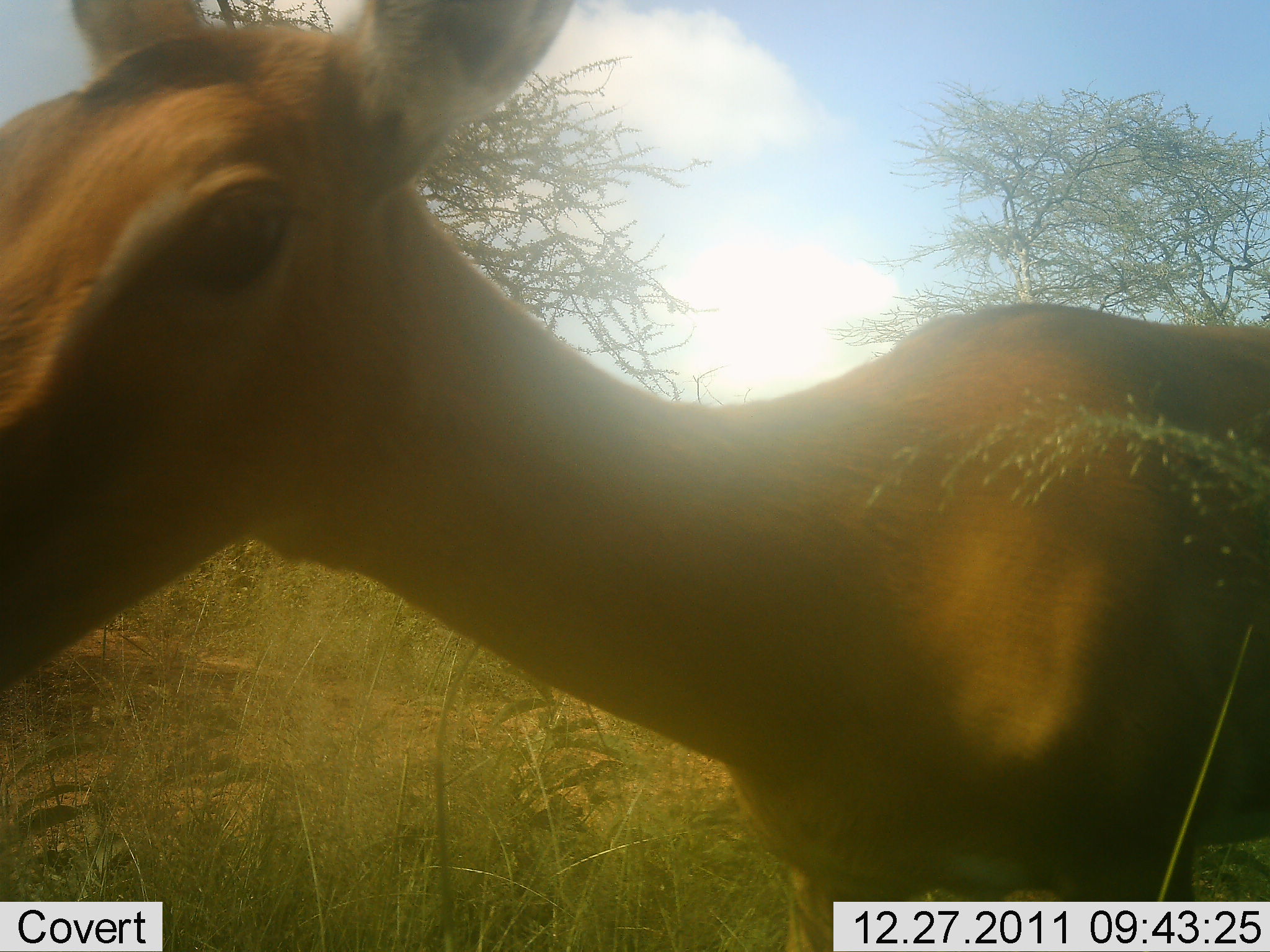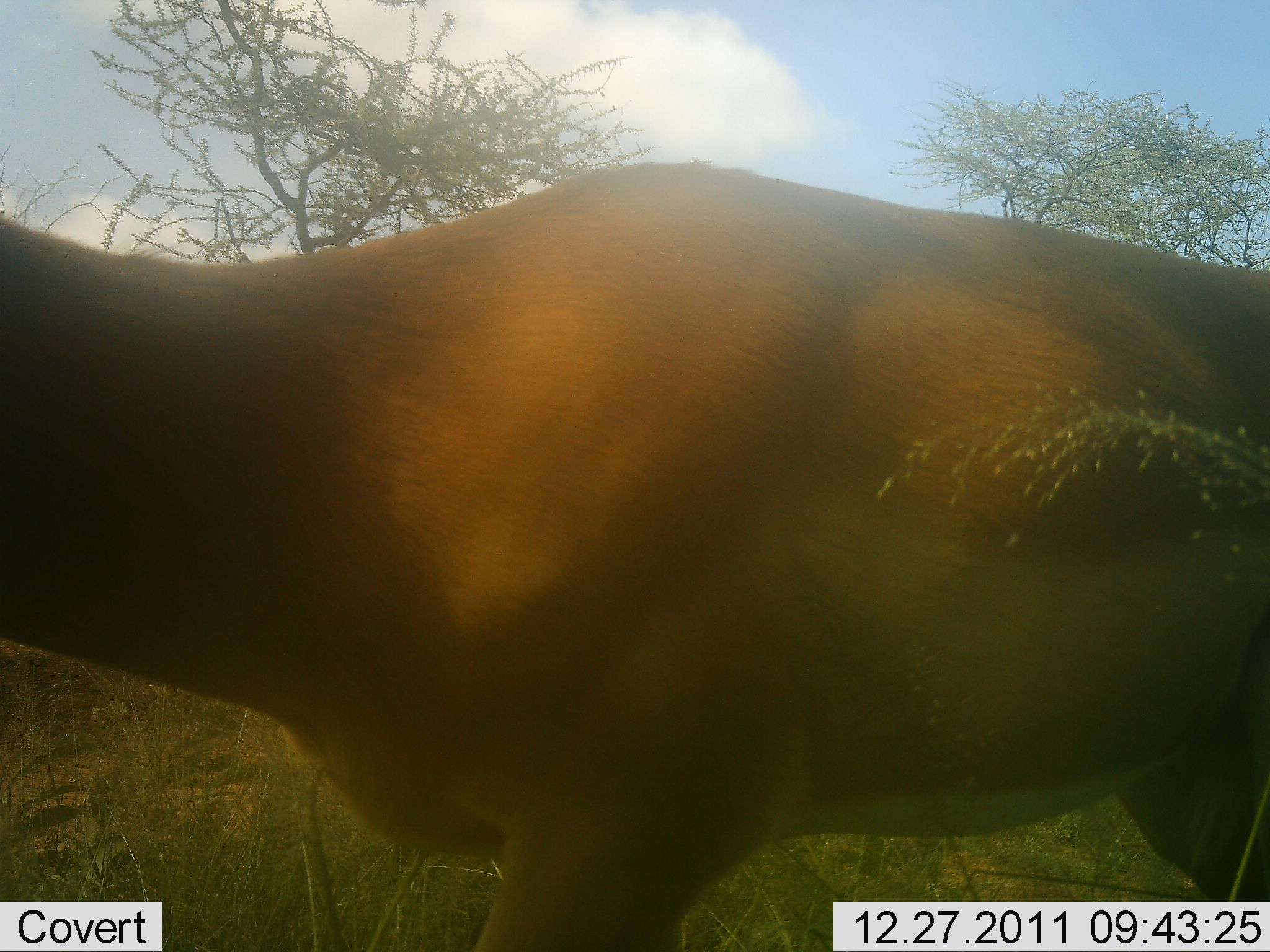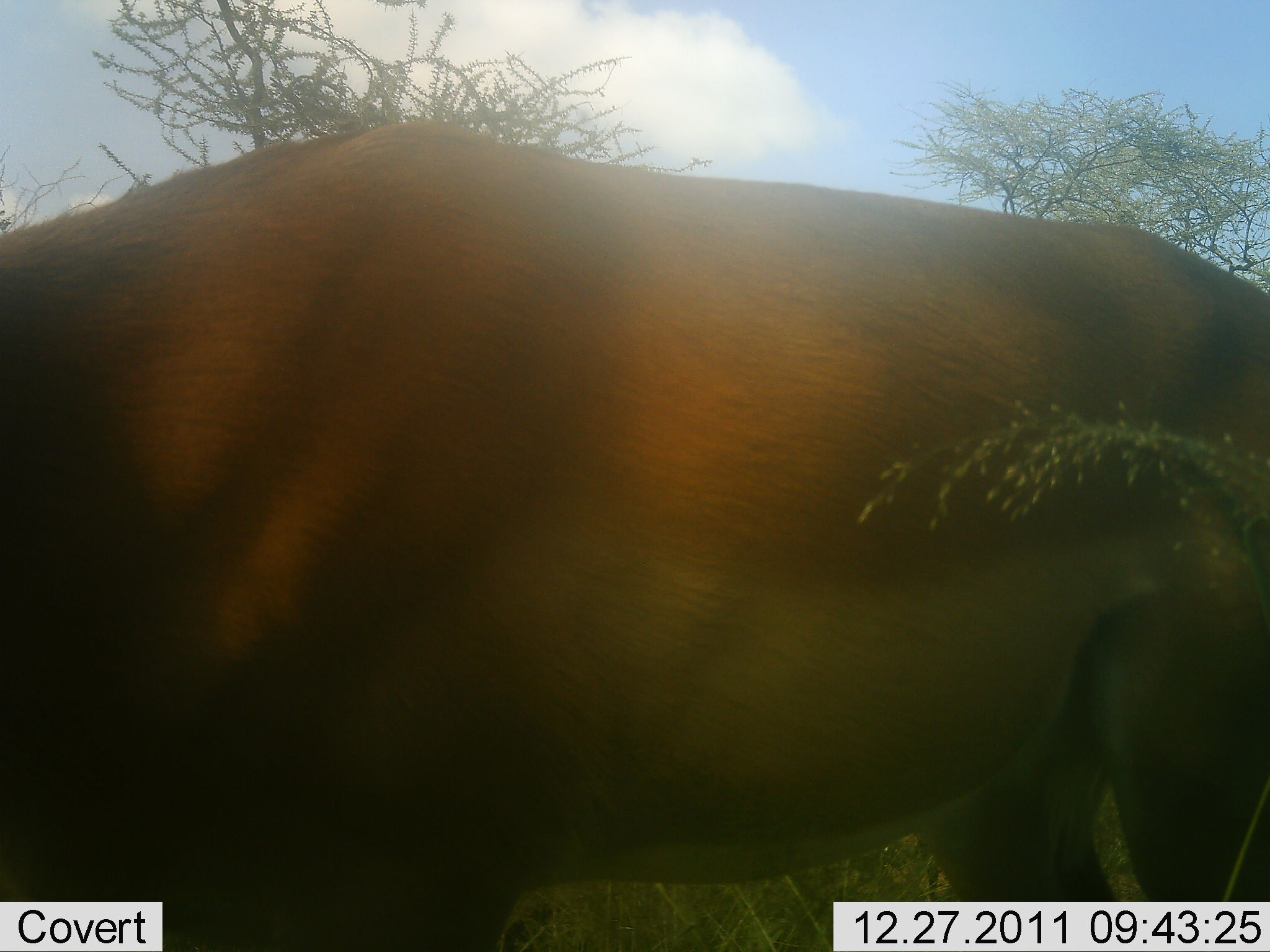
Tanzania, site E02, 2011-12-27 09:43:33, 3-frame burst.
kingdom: Animalia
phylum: Chordata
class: Mammalia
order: Artiodactyla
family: Bovidae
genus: Aepyceros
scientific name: Aepyceros melampus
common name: impala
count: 1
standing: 33%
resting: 0%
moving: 44%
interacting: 0%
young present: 0%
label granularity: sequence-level